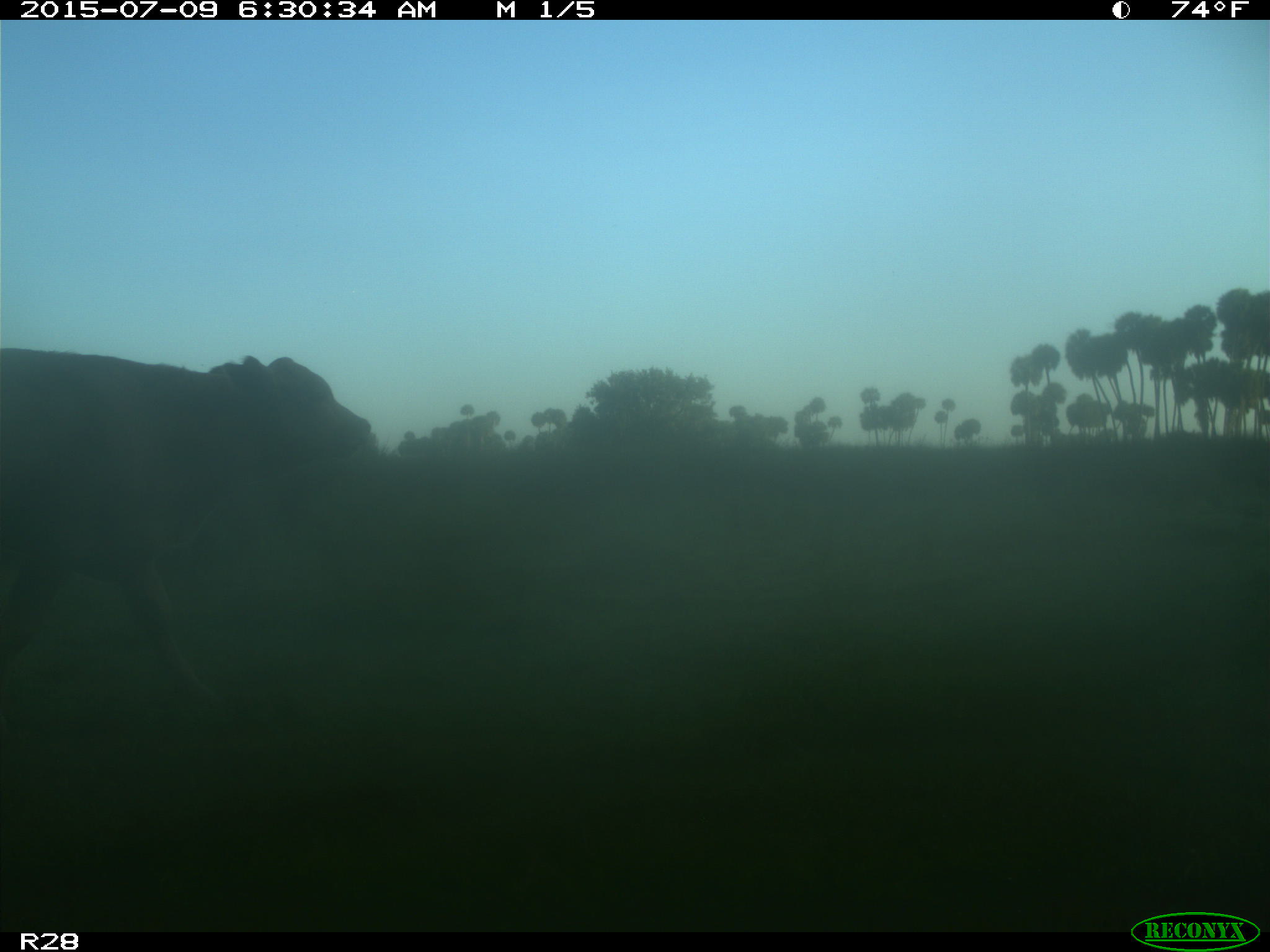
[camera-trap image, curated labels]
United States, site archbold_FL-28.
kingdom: Animalia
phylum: Chordata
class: Mammalia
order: Artiodactyla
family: Bovidae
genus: Bos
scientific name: Bos taurus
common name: domestic cow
Bos taurus (domestic cow).